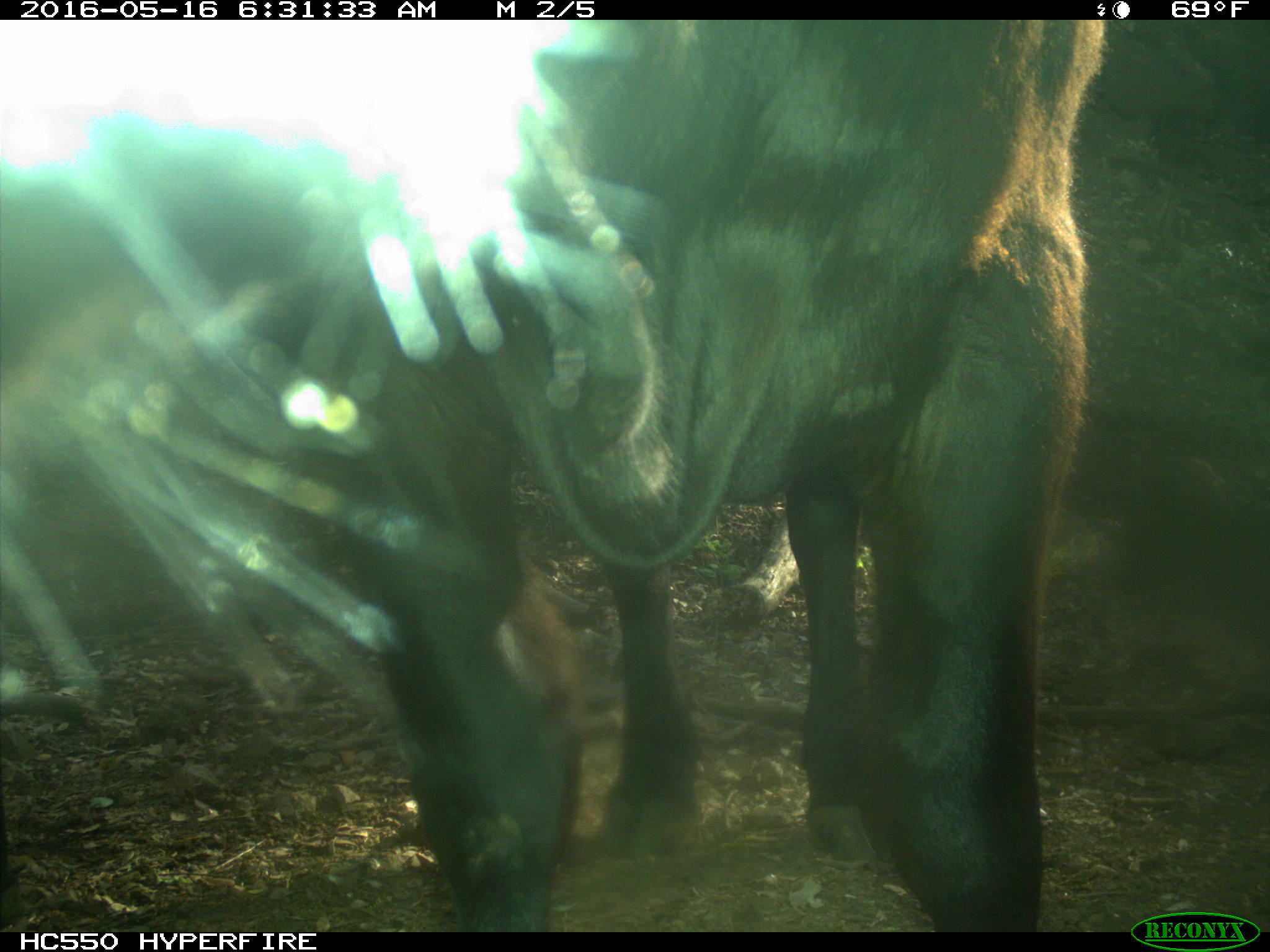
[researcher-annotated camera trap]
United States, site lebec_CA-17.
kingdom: Animalia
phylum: Chordata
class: Mammalia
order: Artiodactyla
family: Bovidae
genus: Bos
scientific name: Bos taurus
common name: domestic cow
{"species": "Bos taurus (domestic cow)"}